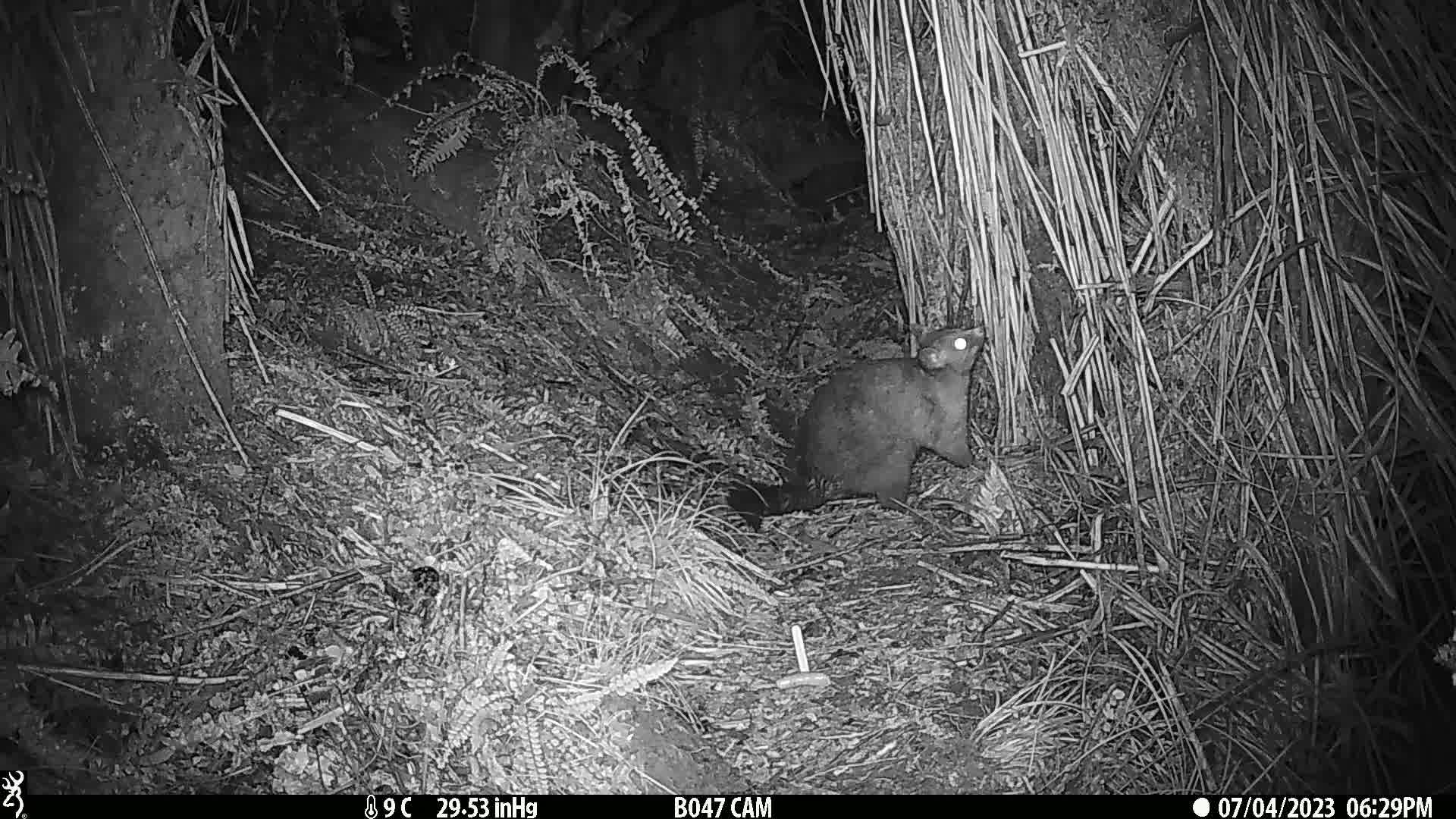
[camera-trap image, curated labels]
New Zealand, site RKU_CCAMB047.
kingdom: Animalia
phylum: Chordata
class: Mammalia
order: Diprotodontia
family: Phalangeridae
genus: Trichosurus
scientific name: Trichosurus vulpecula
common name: common brushtail possum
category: possum